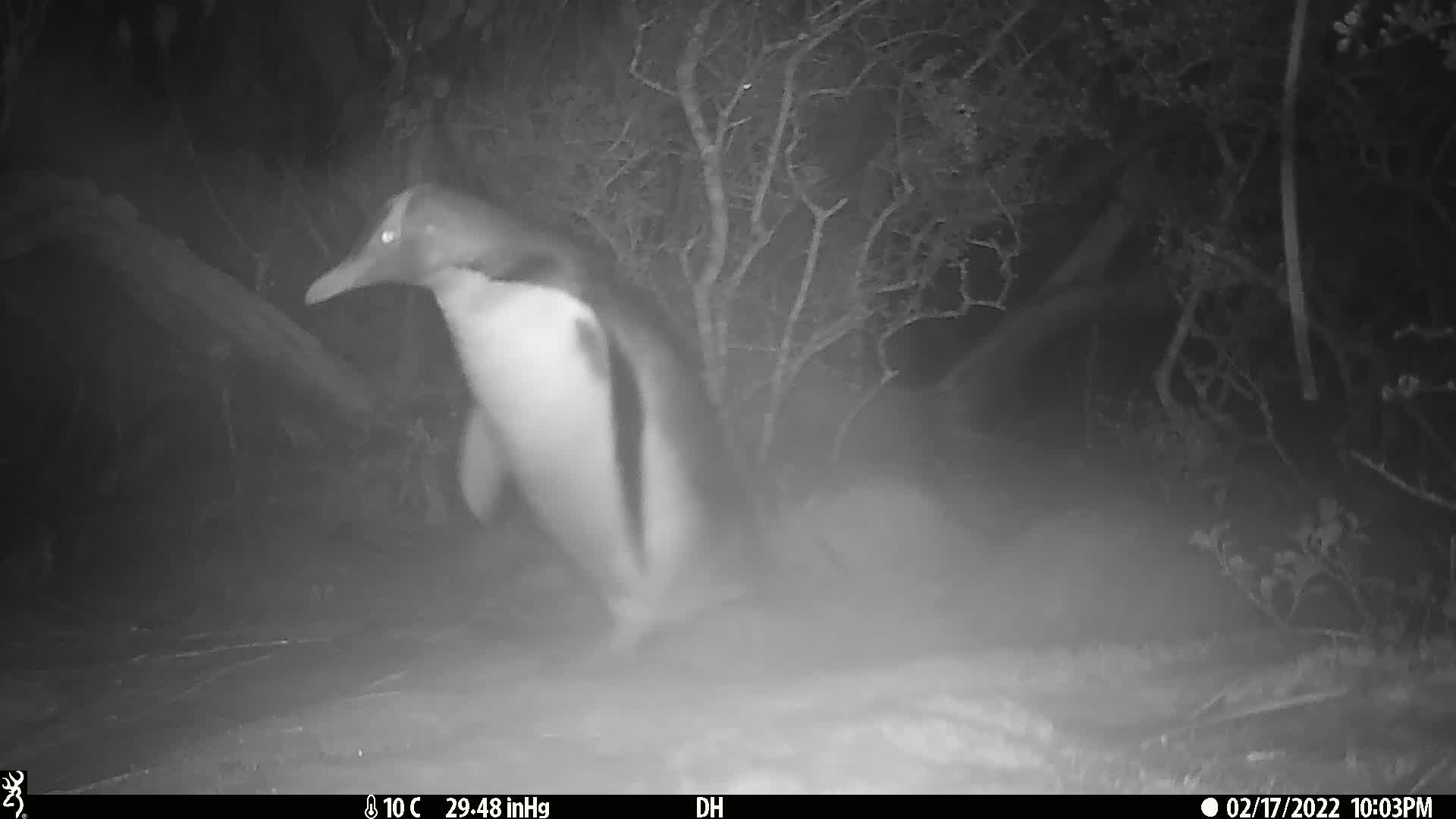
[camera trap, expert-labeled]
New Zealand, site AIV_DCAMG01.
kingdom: Animalia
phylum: Chordata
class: Aves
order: Sphenisciformes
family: Spheniscidae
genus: Megadyptes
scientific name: Megadyptes antipodes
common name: yellow-eyed penguin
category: yellow eyed penguin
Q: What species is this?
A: Yellow eyed penguin (yellow-eyed penguin) (Megadyptes antipodes).